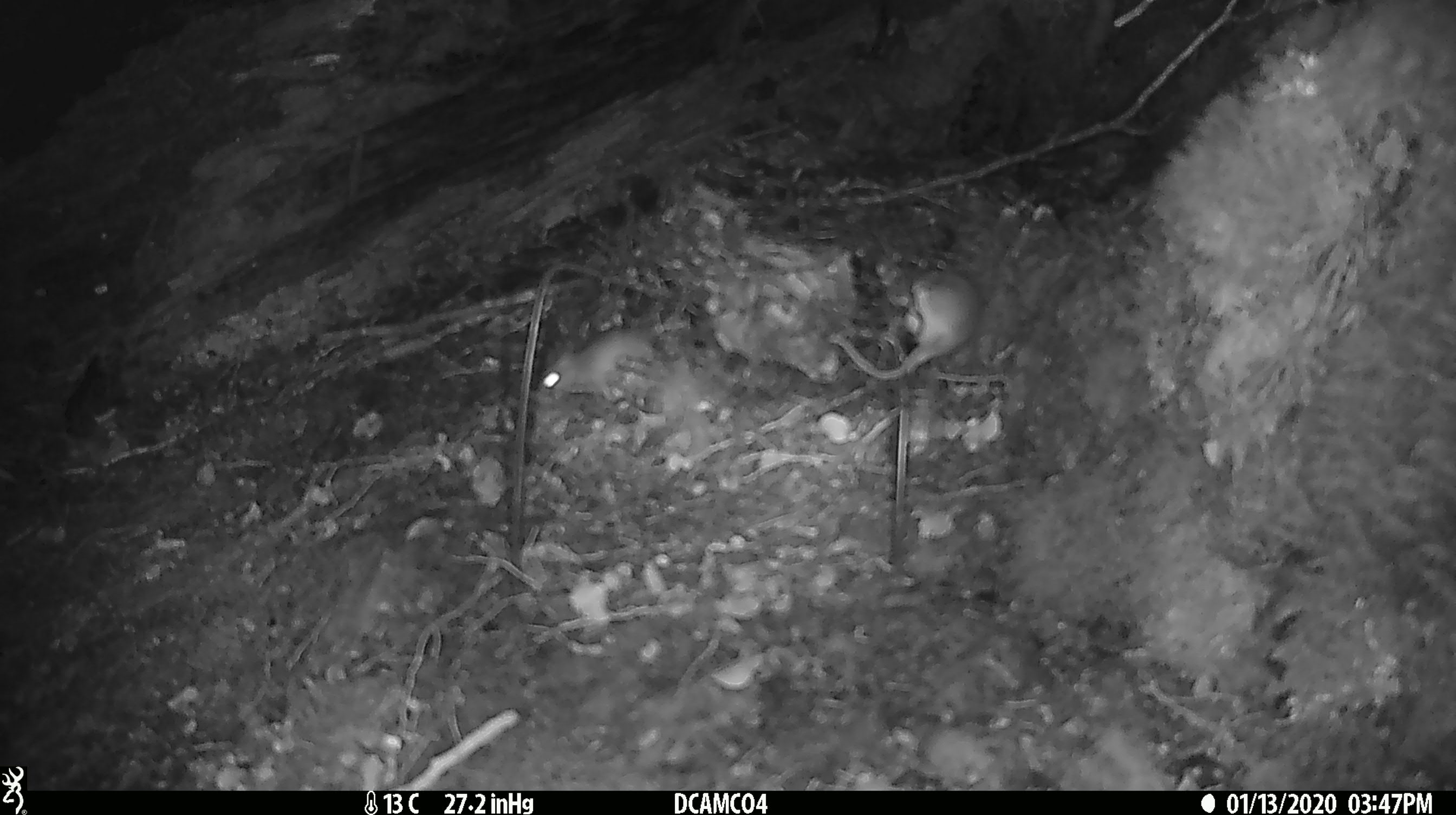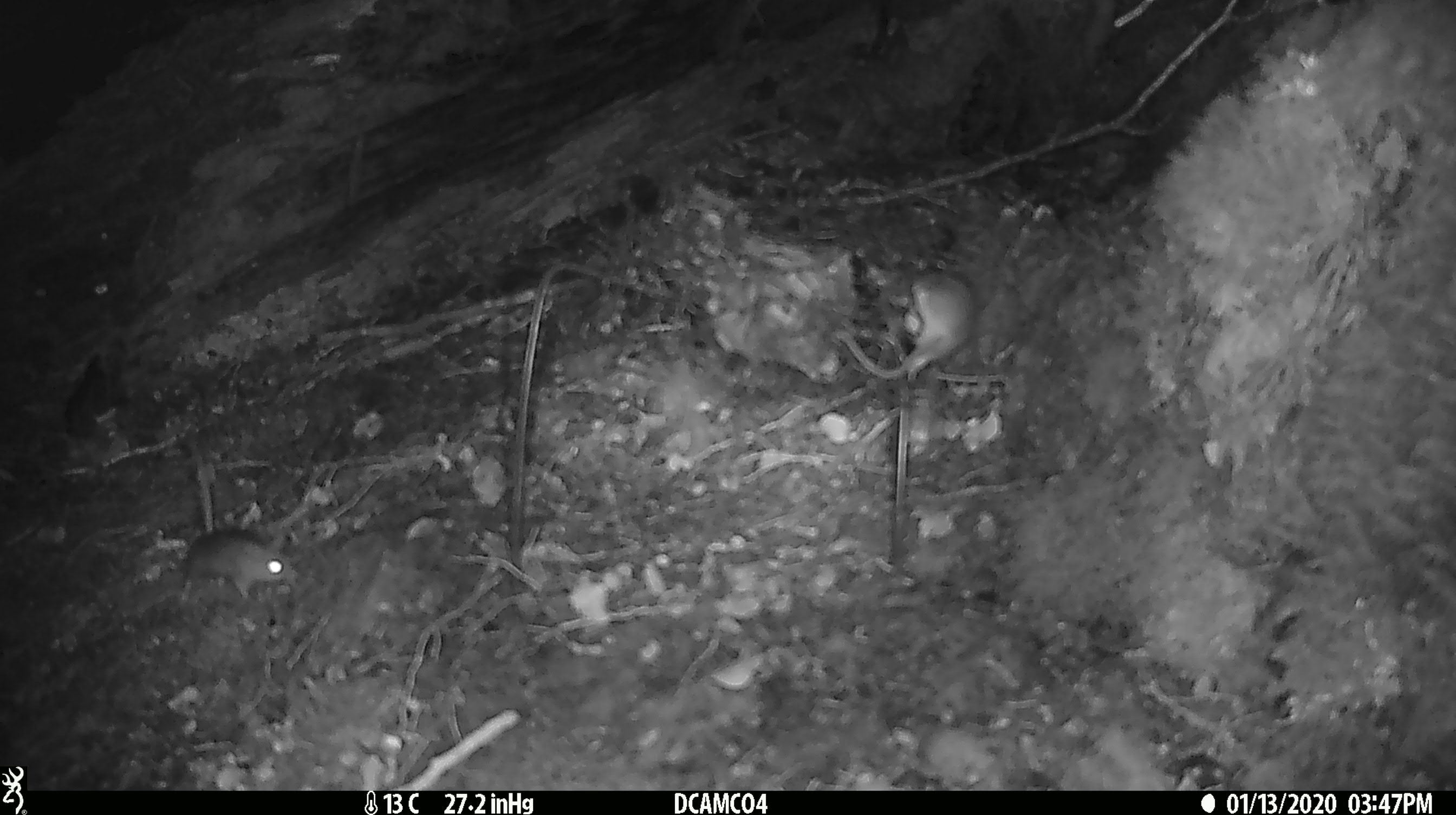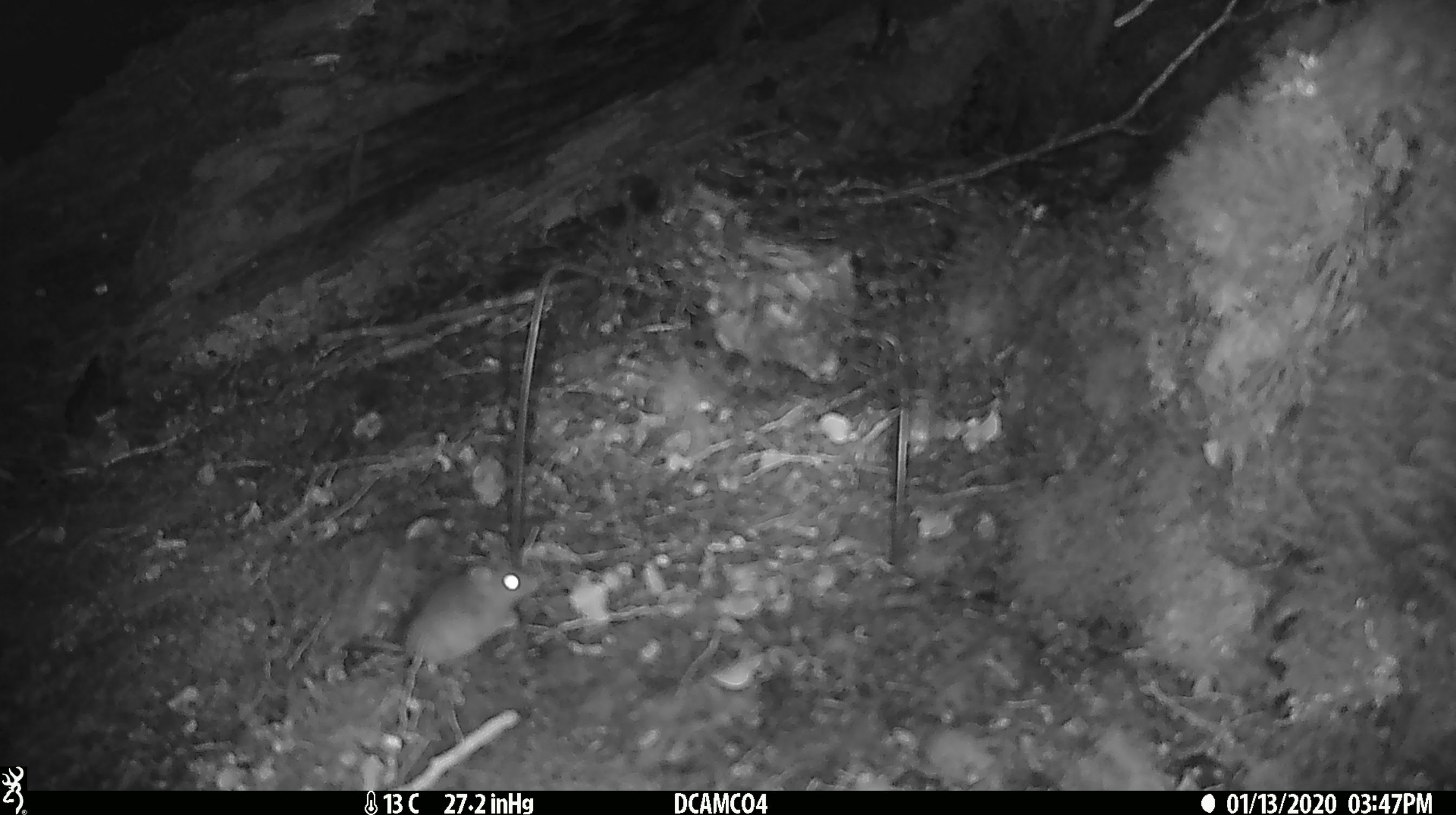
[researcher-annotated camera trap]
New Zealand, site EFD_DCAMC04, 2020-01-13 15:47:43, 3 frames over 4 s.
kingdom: Animalia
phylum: Chordata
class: Mammalia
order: Rodentia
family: Muridae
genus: Mus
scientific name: Mus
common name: mouse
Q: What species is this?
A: Mouse (Mus).